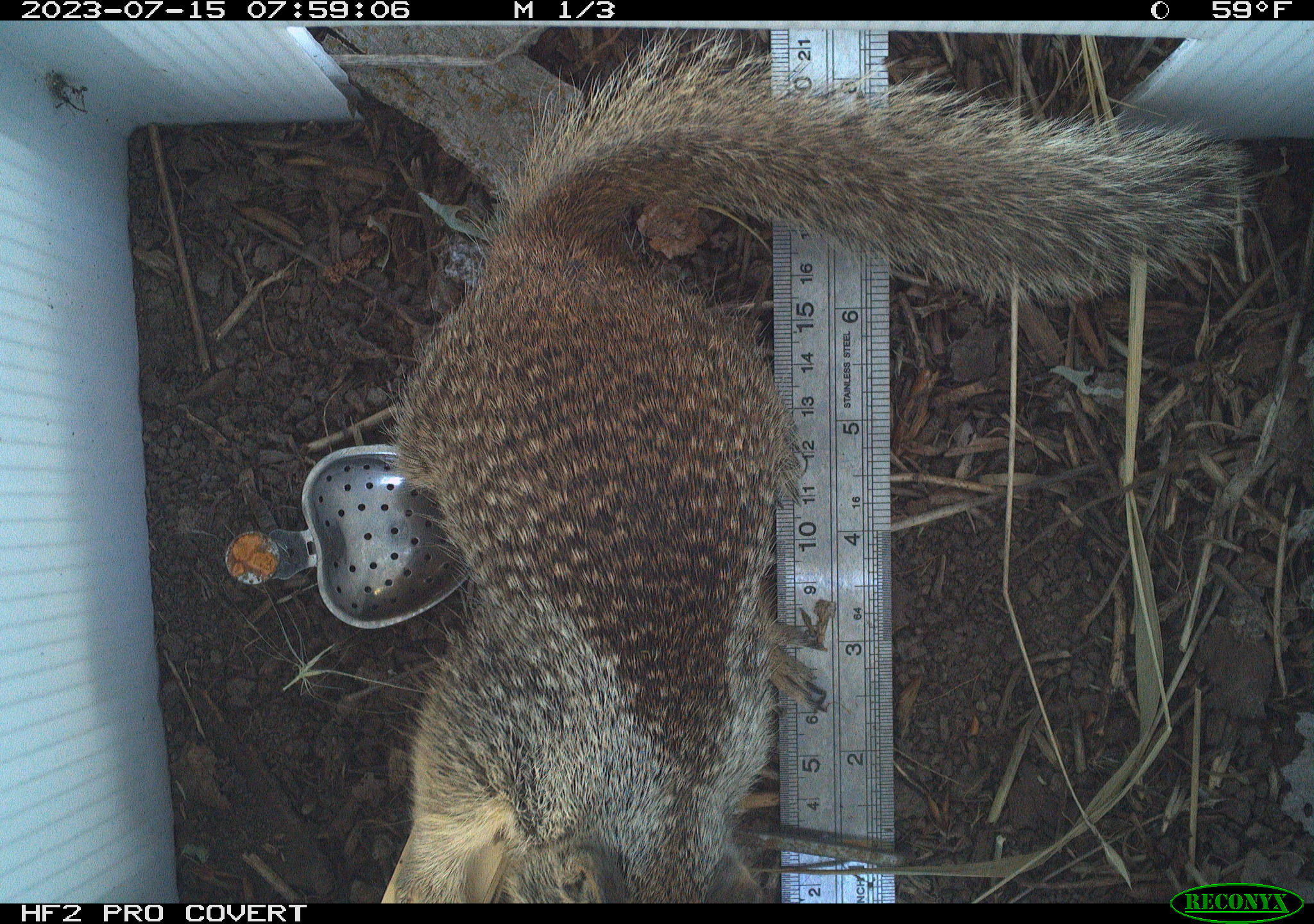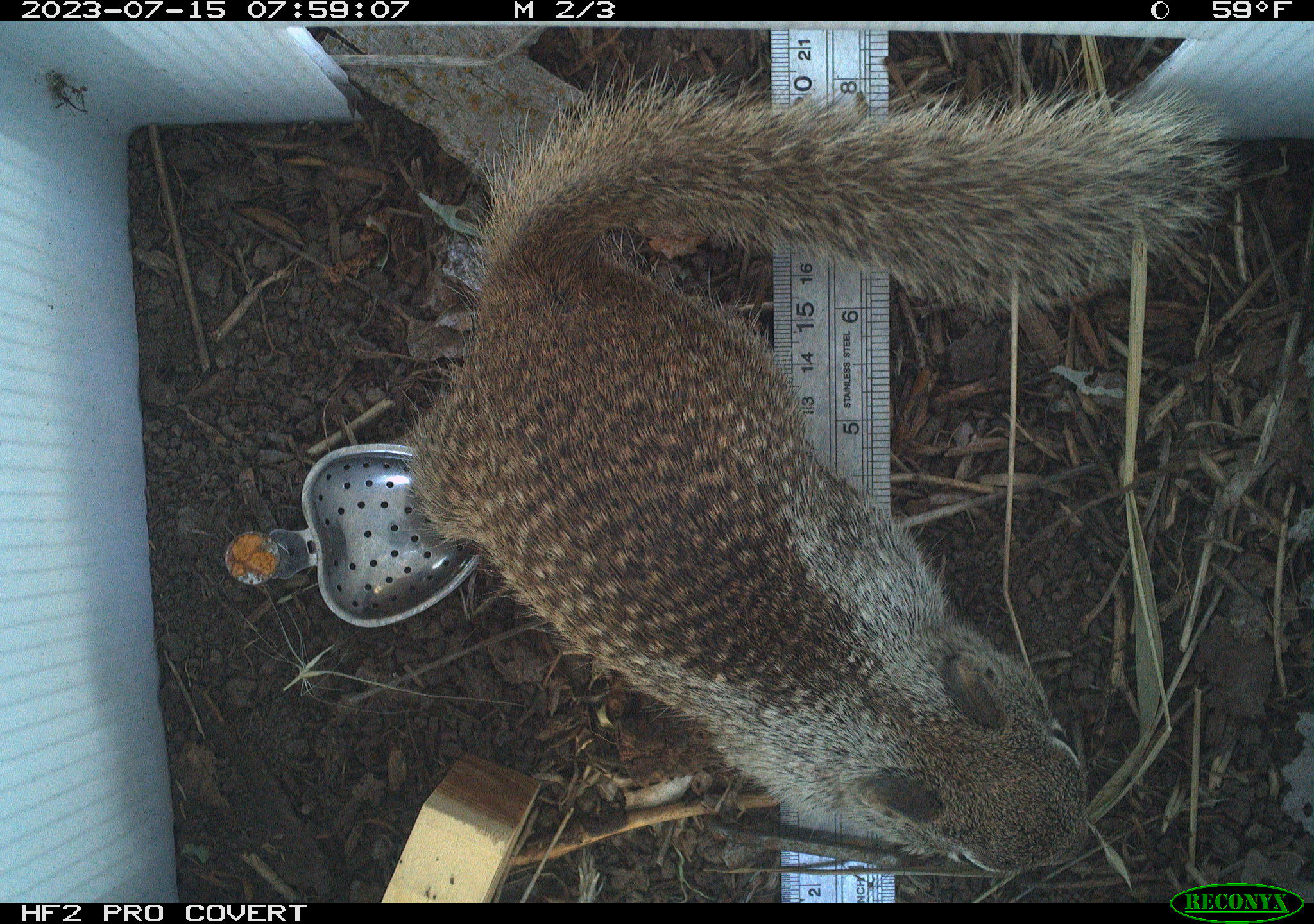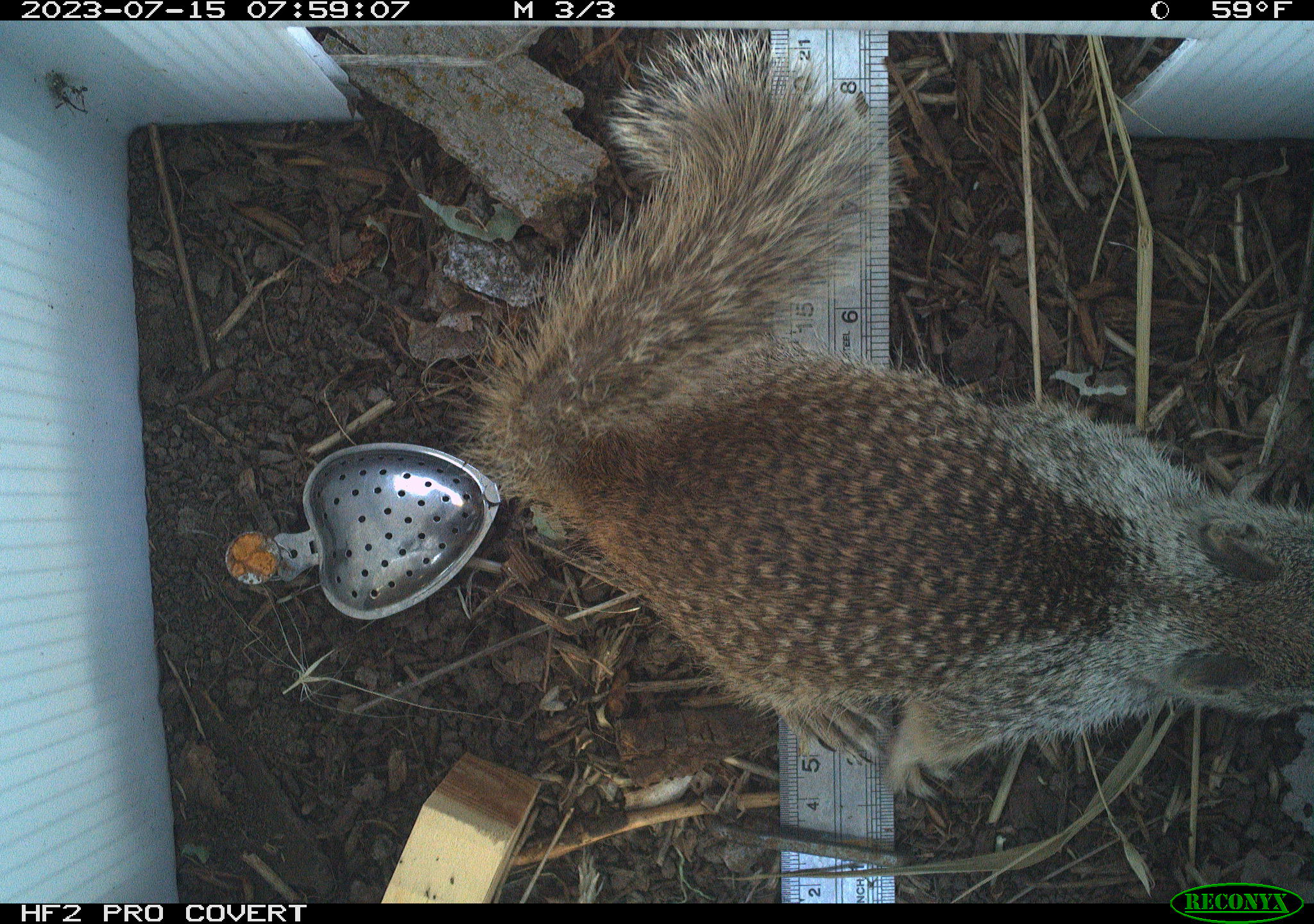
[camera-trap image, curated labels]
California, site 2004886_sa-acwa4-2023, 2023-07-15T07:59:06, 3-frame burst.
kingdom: Animalia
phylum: Chordata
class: Mammalia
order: Rodentia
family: Sciuridae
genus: Otospermophilus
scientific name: Otospermophilus beecheyi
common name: california ground squirrel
California ground squirrel (Otospermophilus beecheyi).